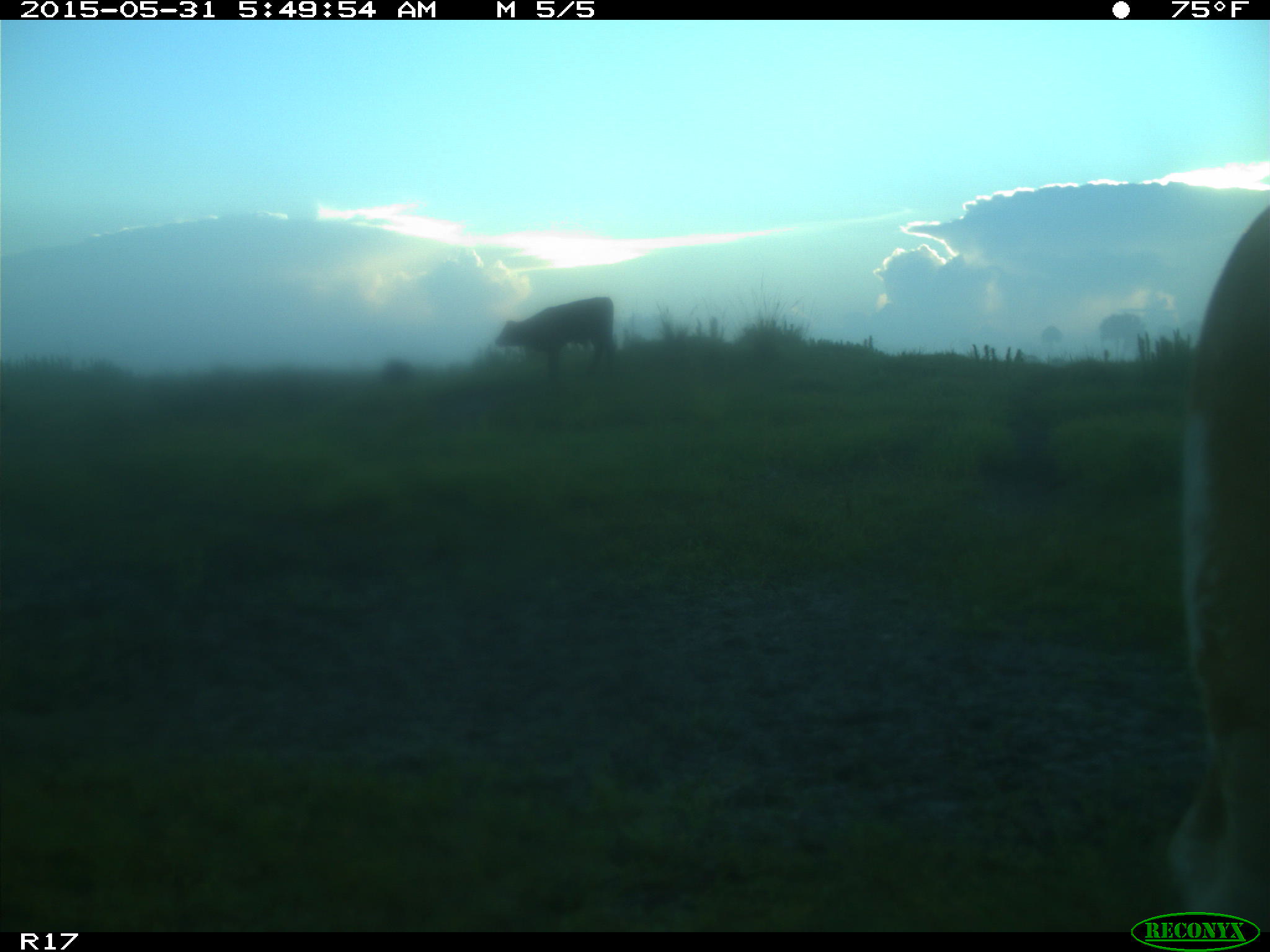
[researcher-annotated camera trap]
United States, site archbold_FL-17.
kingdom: Animalia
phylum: Chordata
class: Mammalia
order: Artiodactyla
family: Bovidae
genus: Bos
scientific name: Bos taurus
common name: domestic cow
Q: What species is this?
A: Bos taurus (domestic cow).